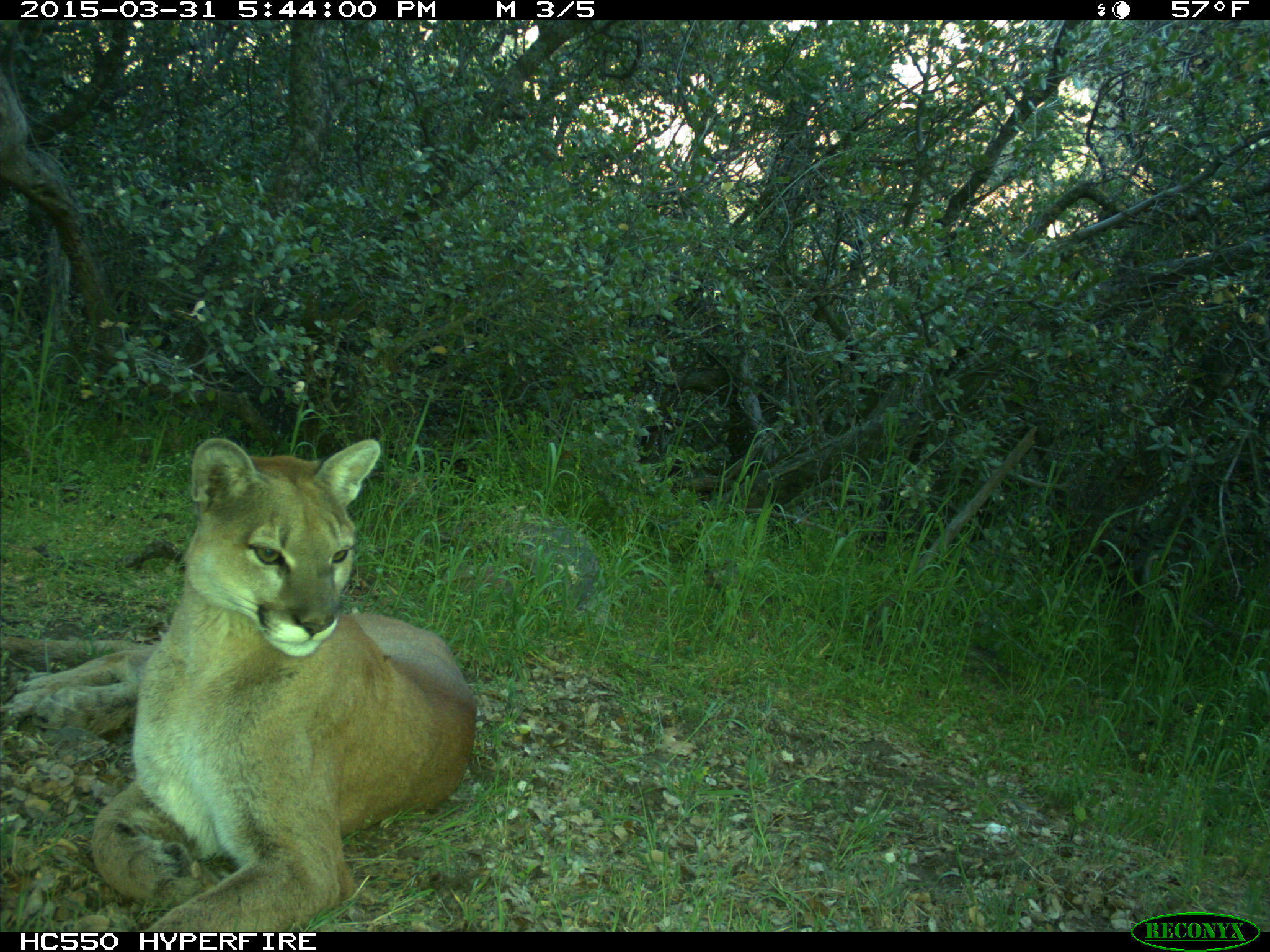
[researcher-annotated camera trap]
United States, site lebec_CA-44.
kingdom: Animalia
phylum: Chordata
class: Mammalia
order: Carnivora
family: Felidae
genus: Puma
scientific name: Puma concolor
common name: mountain lion